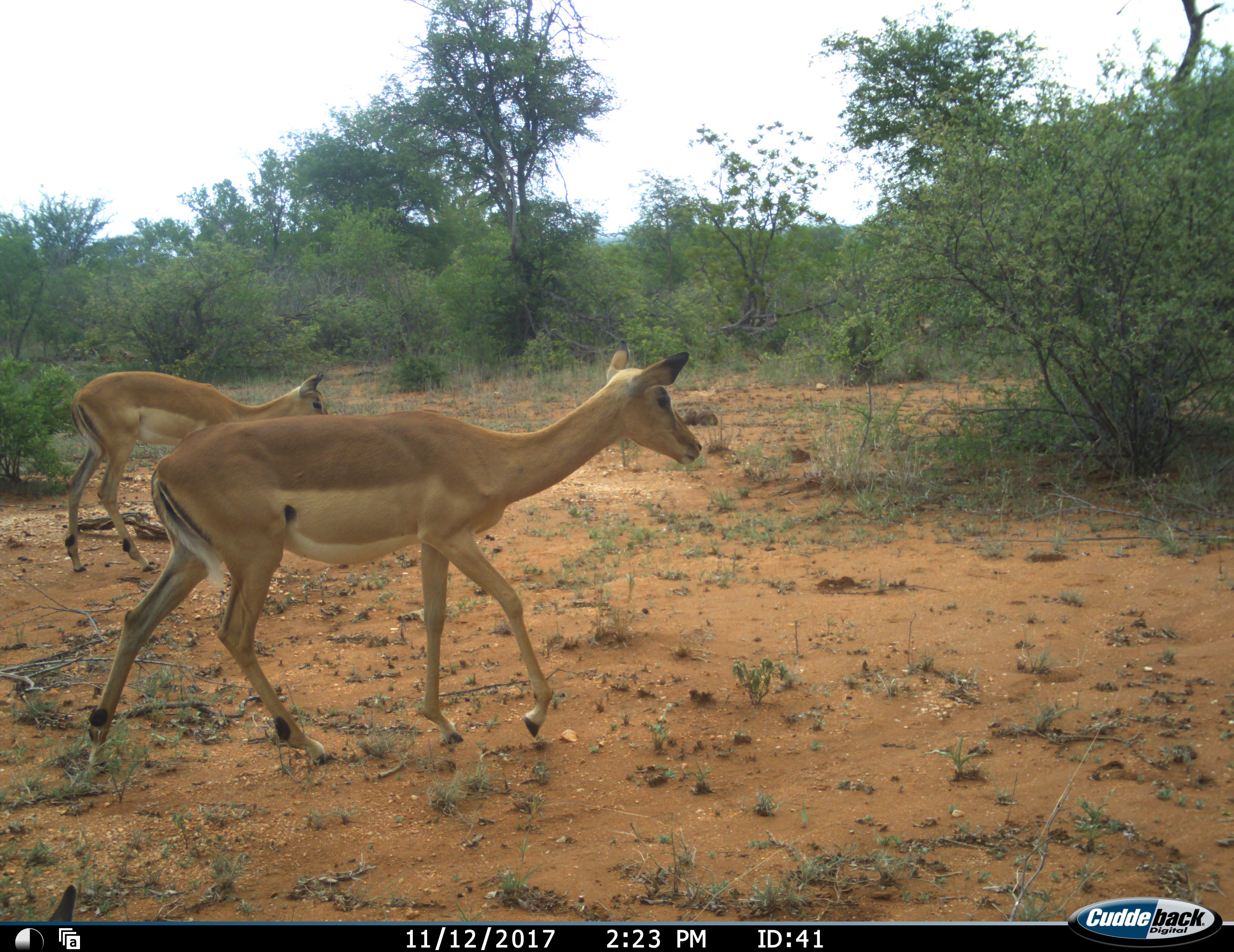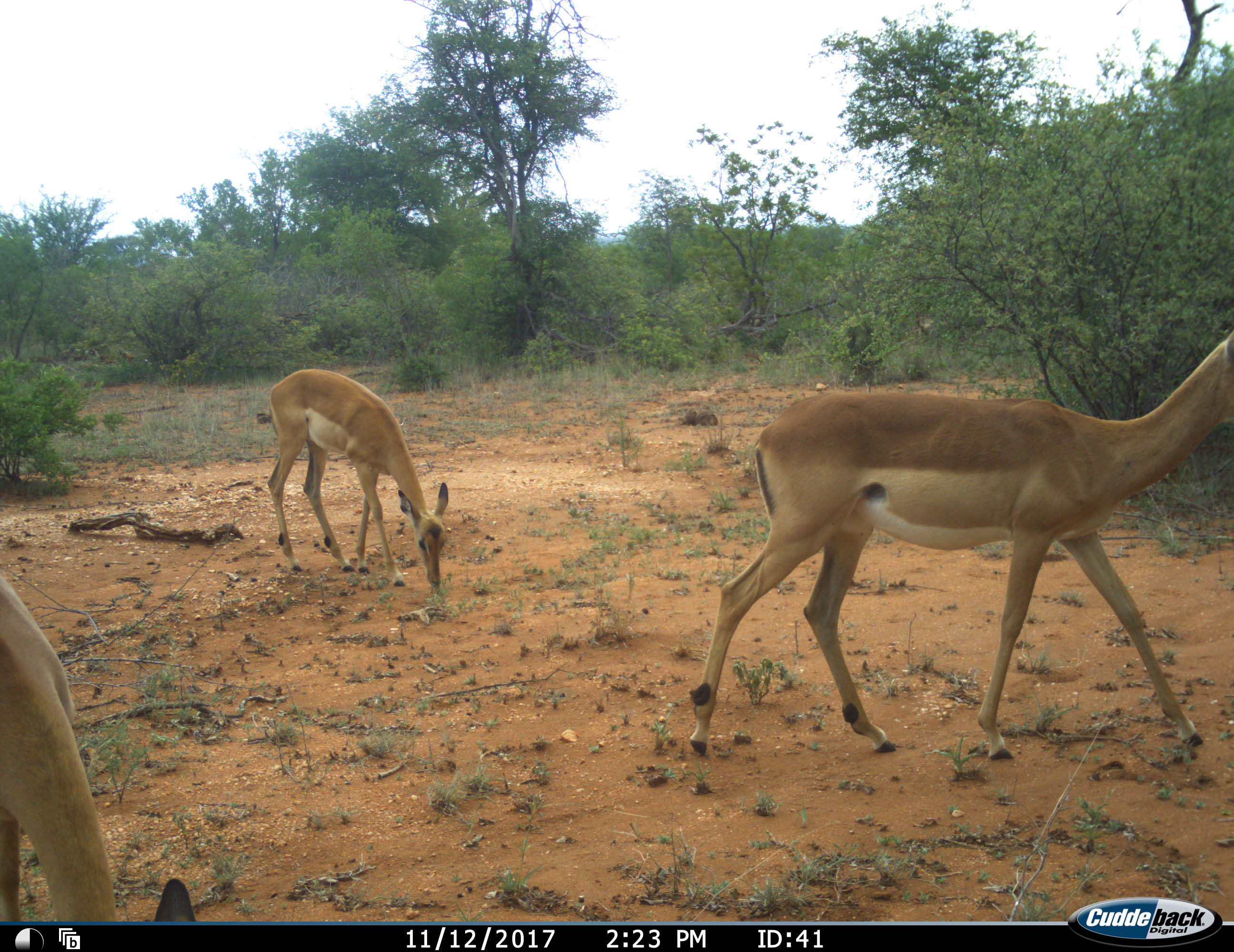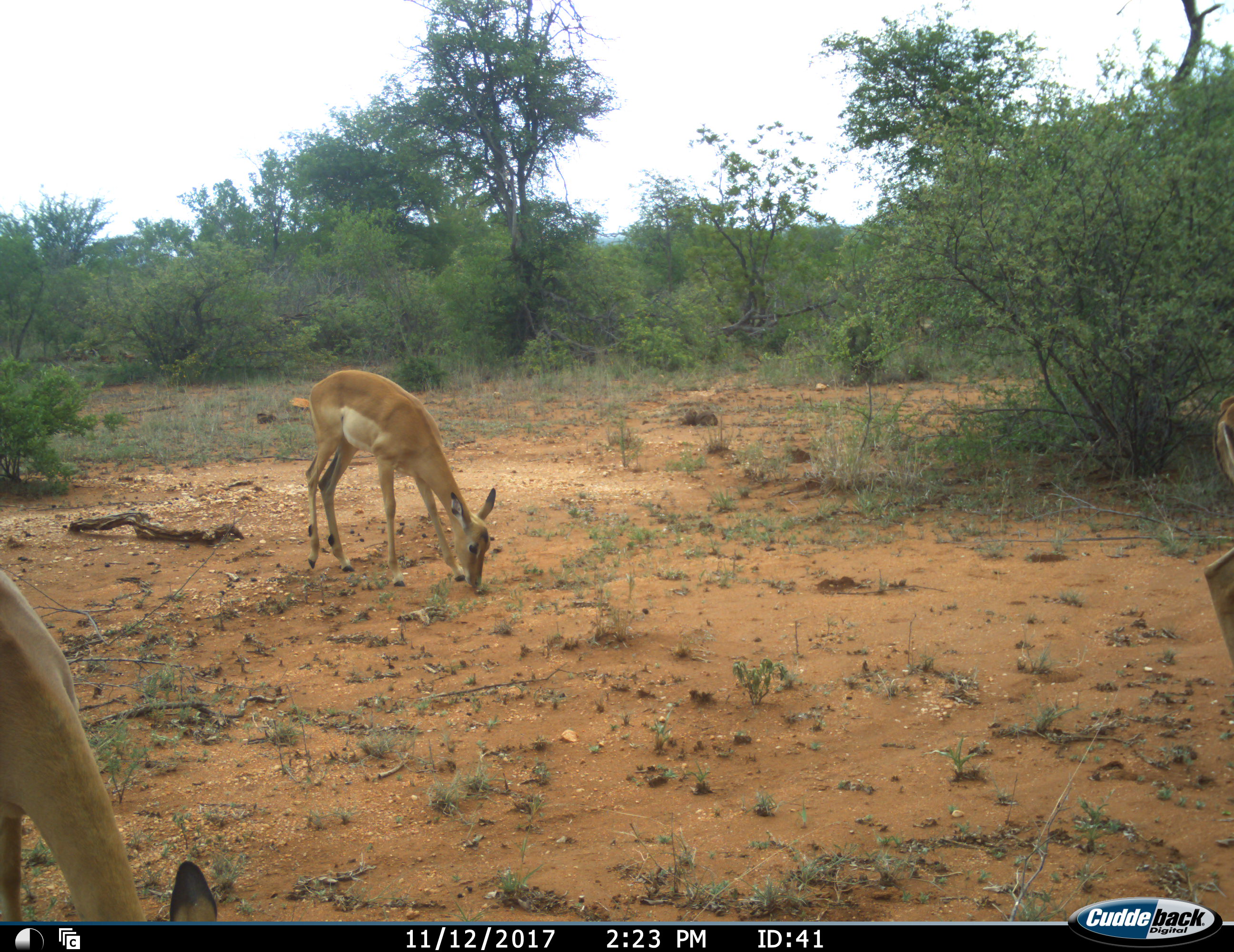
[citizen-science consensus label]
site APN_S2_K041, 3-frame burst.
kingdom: Animalia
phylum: Chordata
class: Mammalia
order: Artiodactyla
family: Bovidae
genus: Aepyceros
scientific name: Aepyceros melampus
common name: impala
Impala (Aepyceros melampus), count 3. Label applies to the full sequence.